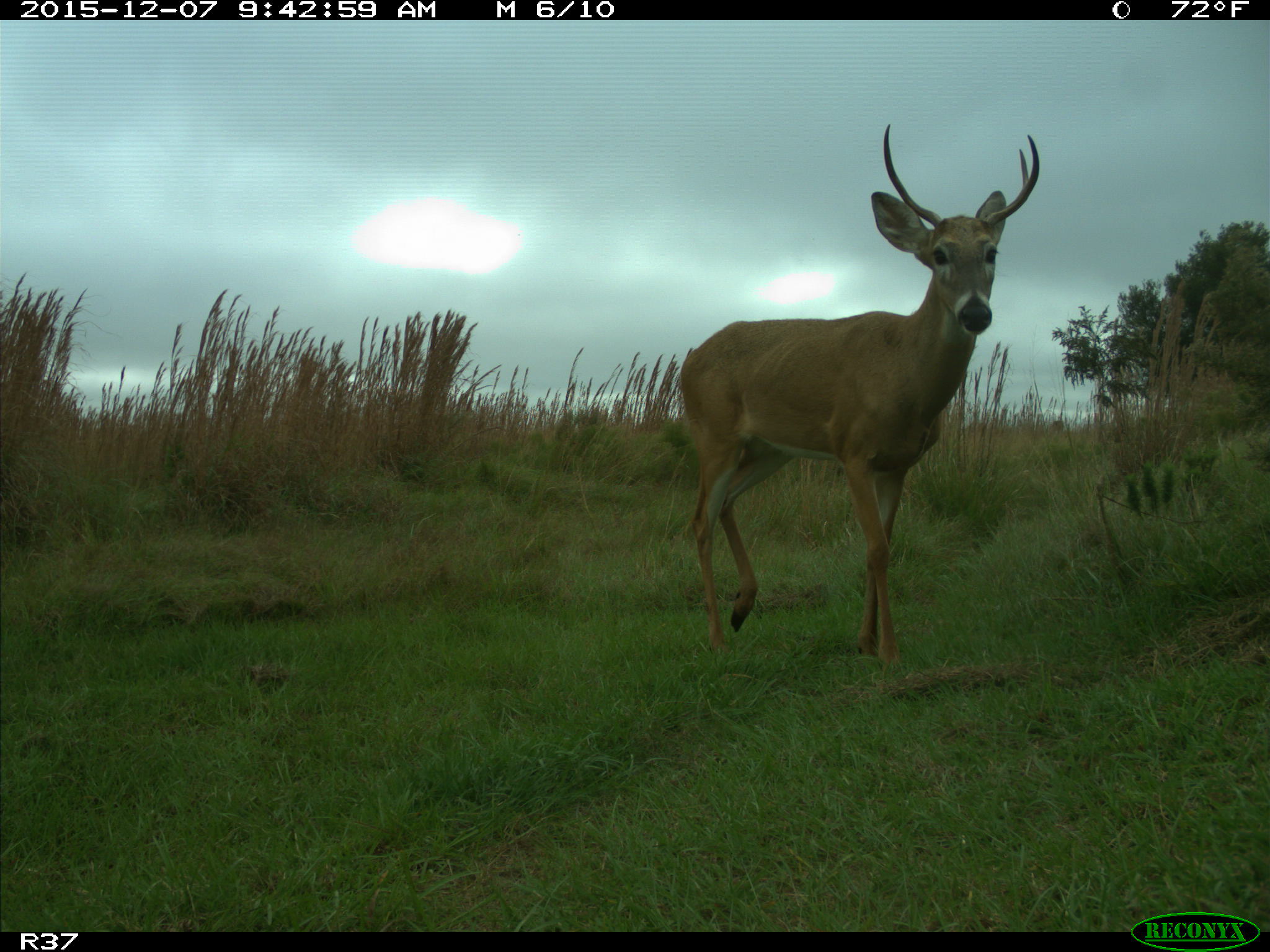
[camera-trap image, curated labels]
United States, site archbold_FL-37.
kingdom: Animalia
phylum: Chordata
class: Mammalia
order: Artiodactyla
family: Cervidae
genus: Odocoileus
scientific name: Odocoileus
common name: deer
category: unidentified deer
Unidentified deer (deer) (Odocoileus).